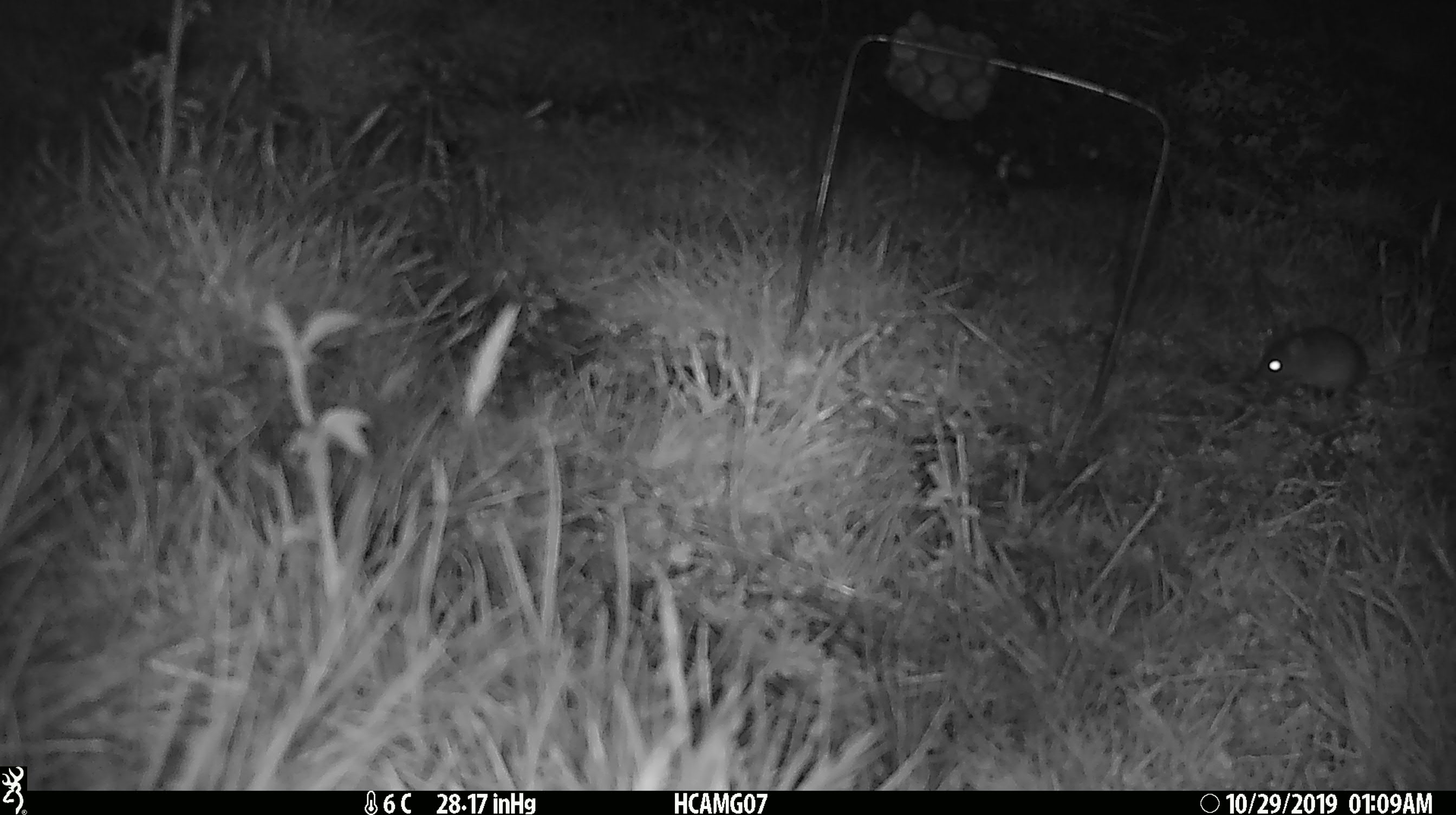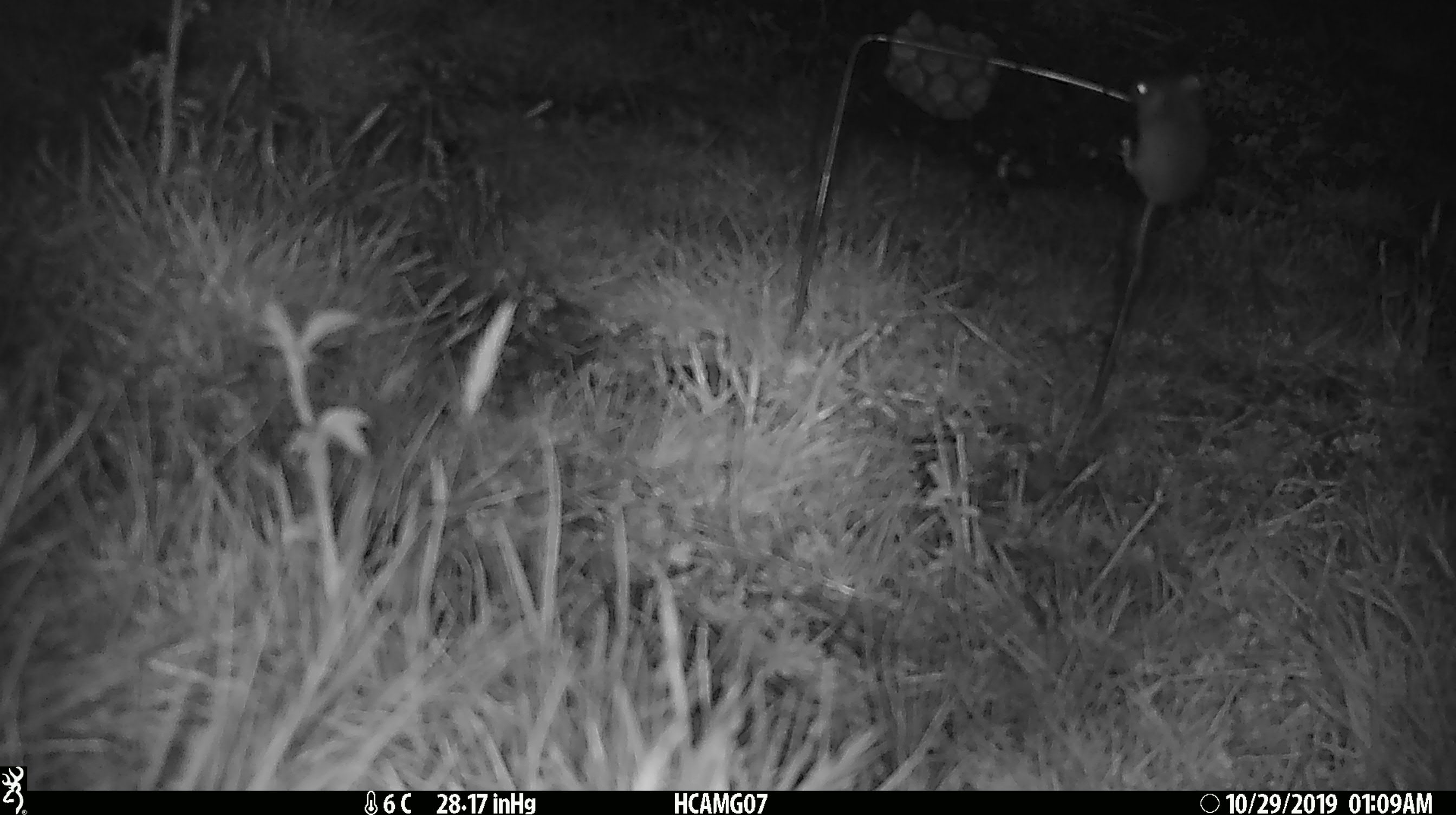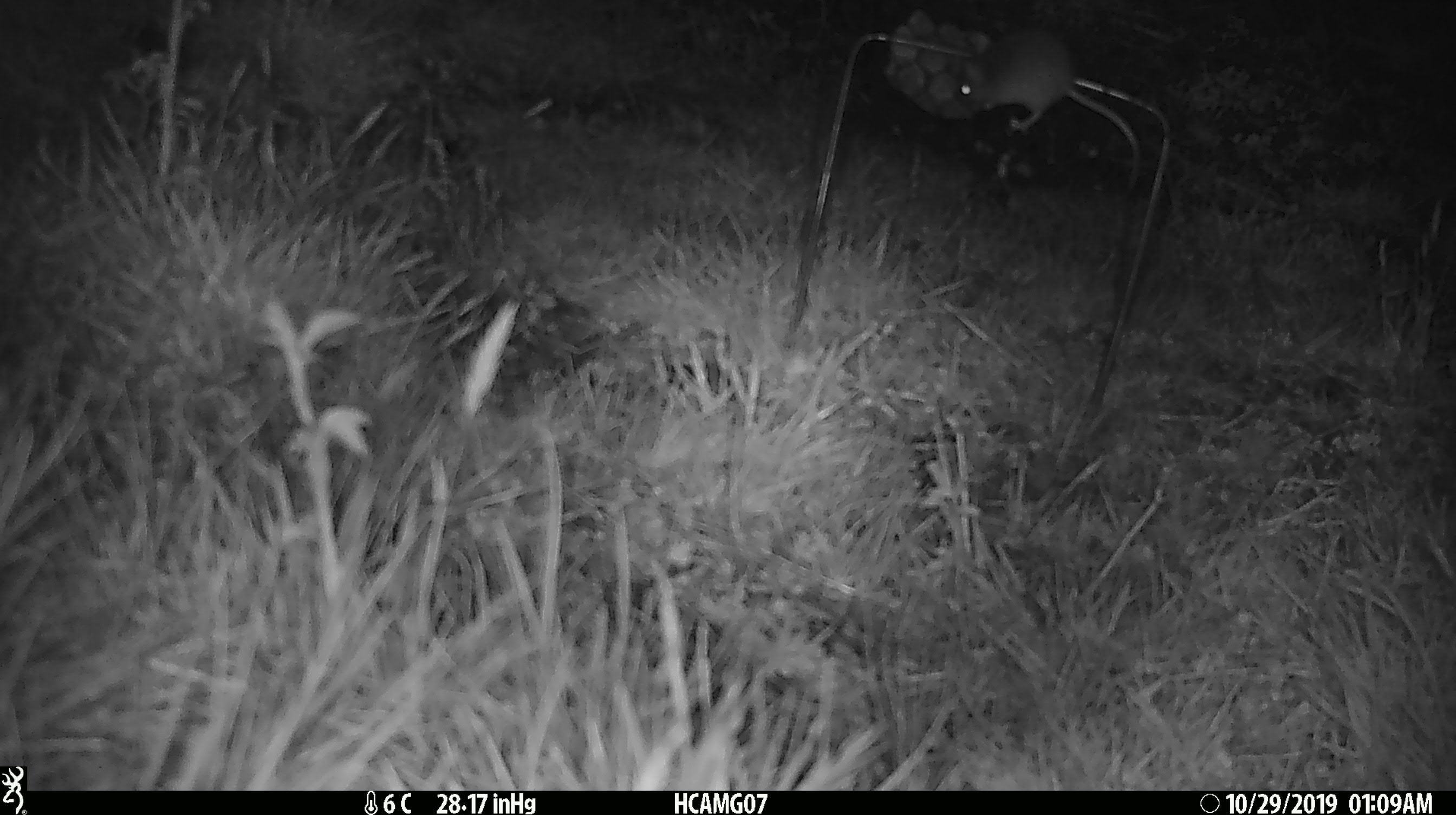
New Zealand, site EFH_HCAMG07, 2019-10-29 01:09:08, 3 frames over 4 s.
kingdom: Animalia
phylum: Chordata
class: Mammalia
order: Rodentia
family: Muridae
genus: Mus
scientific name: Mus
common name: mouse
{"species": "mouse (Mus)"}